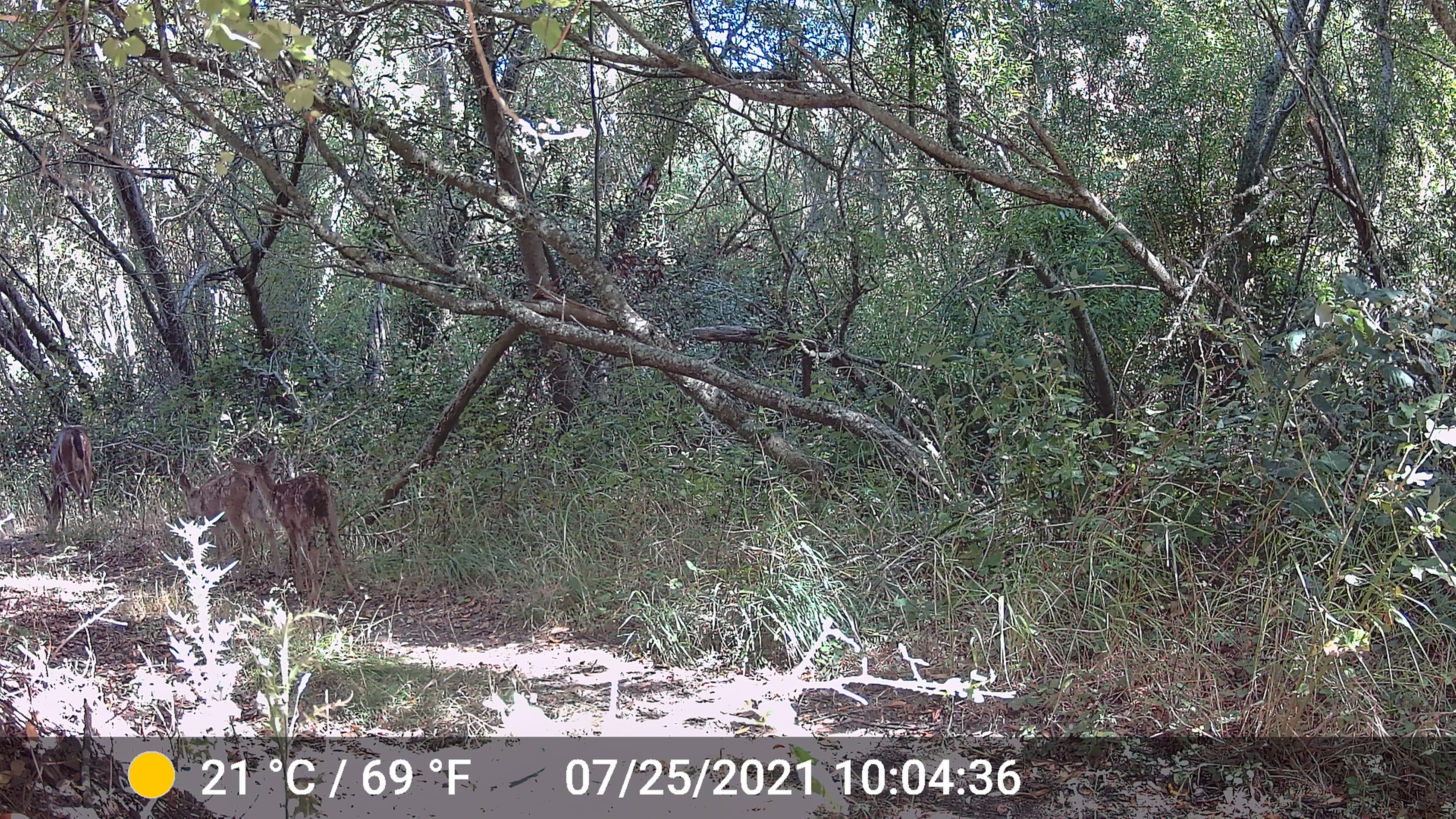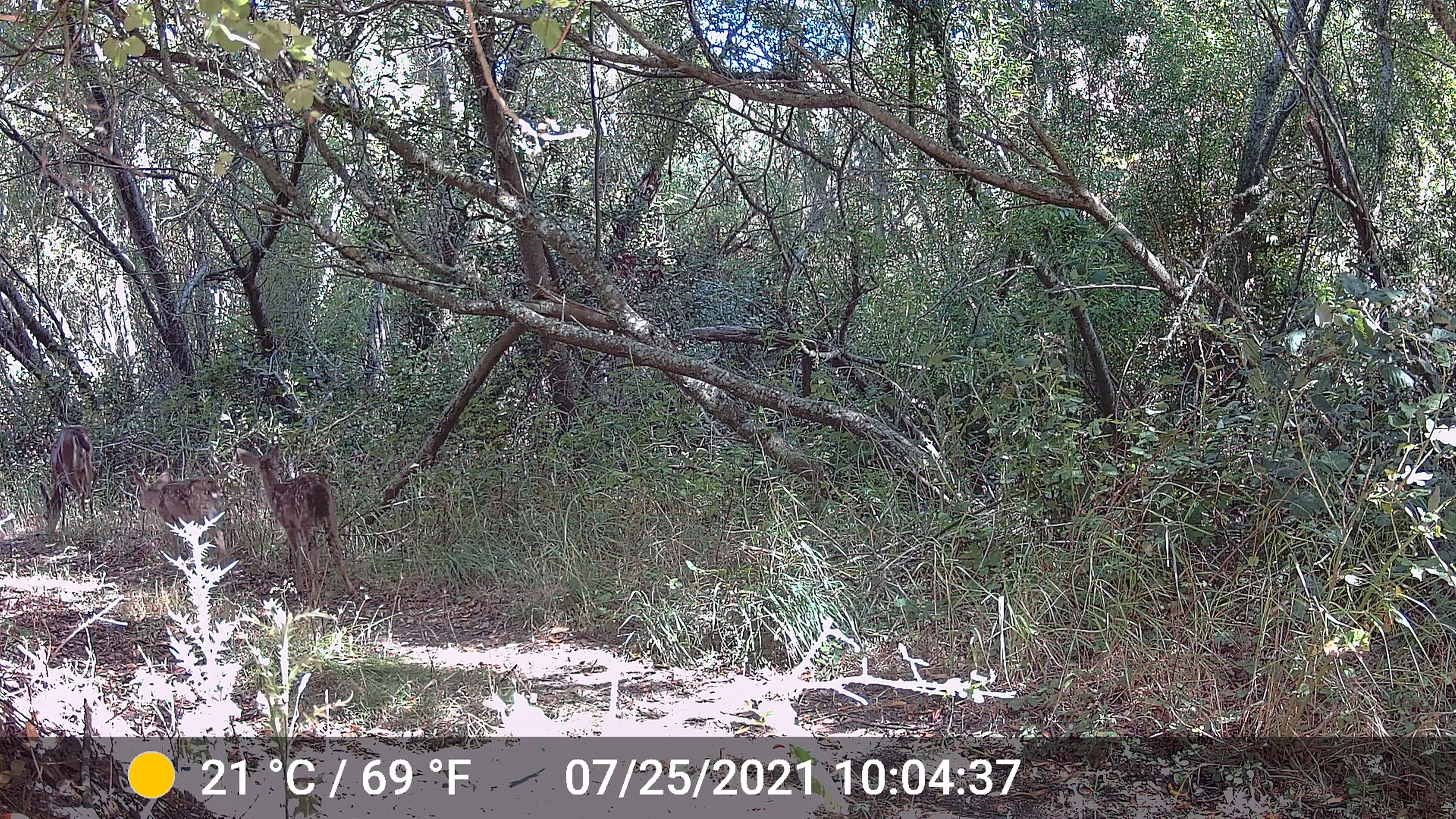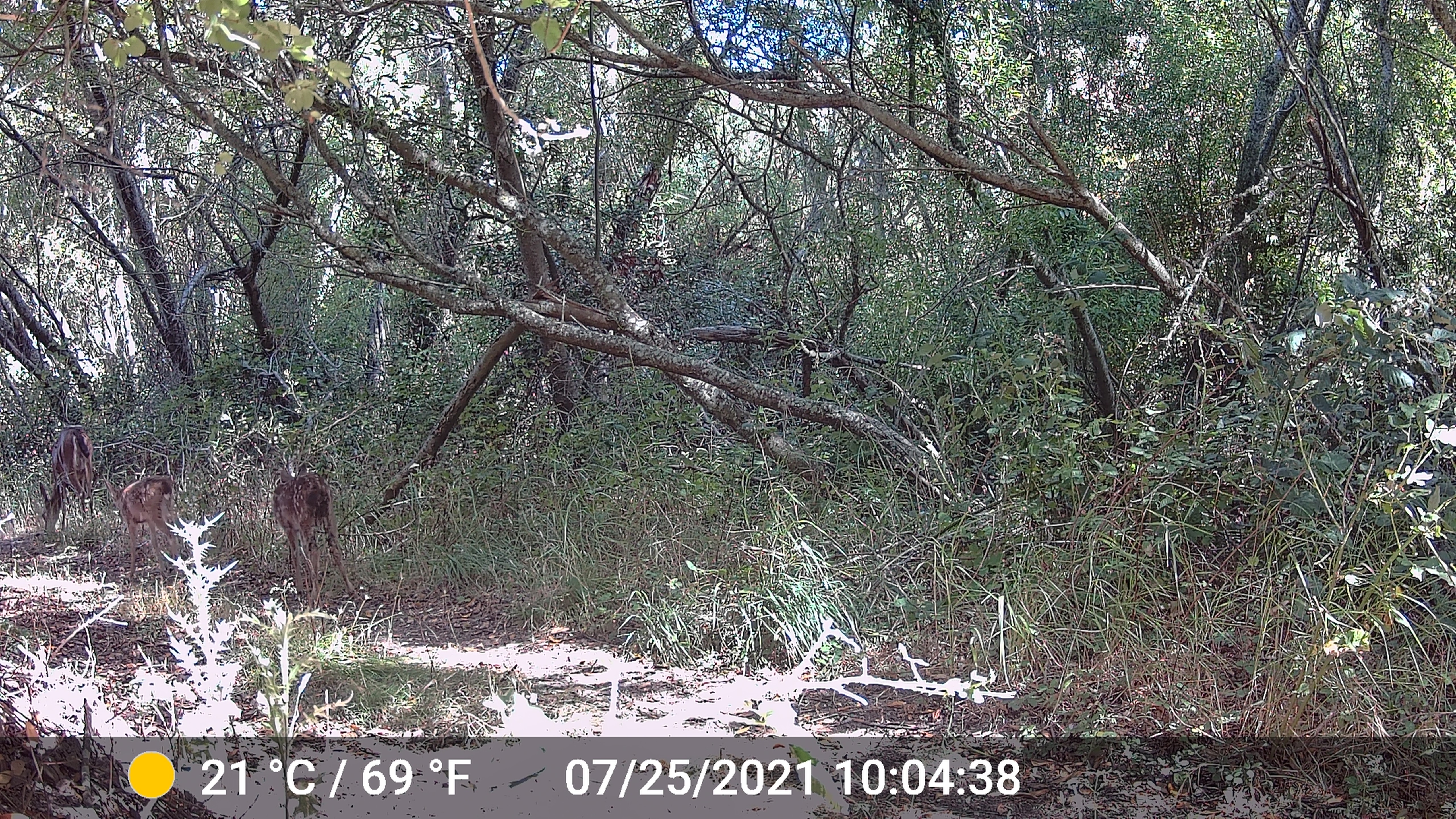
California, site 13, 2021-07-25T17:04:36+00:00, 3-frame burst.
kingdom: Animalia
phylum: Chordata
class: Mammalia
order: Artiodactyla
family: Cervidae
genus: Odocoileus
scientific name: Odocoileus hemionus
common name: mule deer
Mule deer (Odocoileus hemionus).